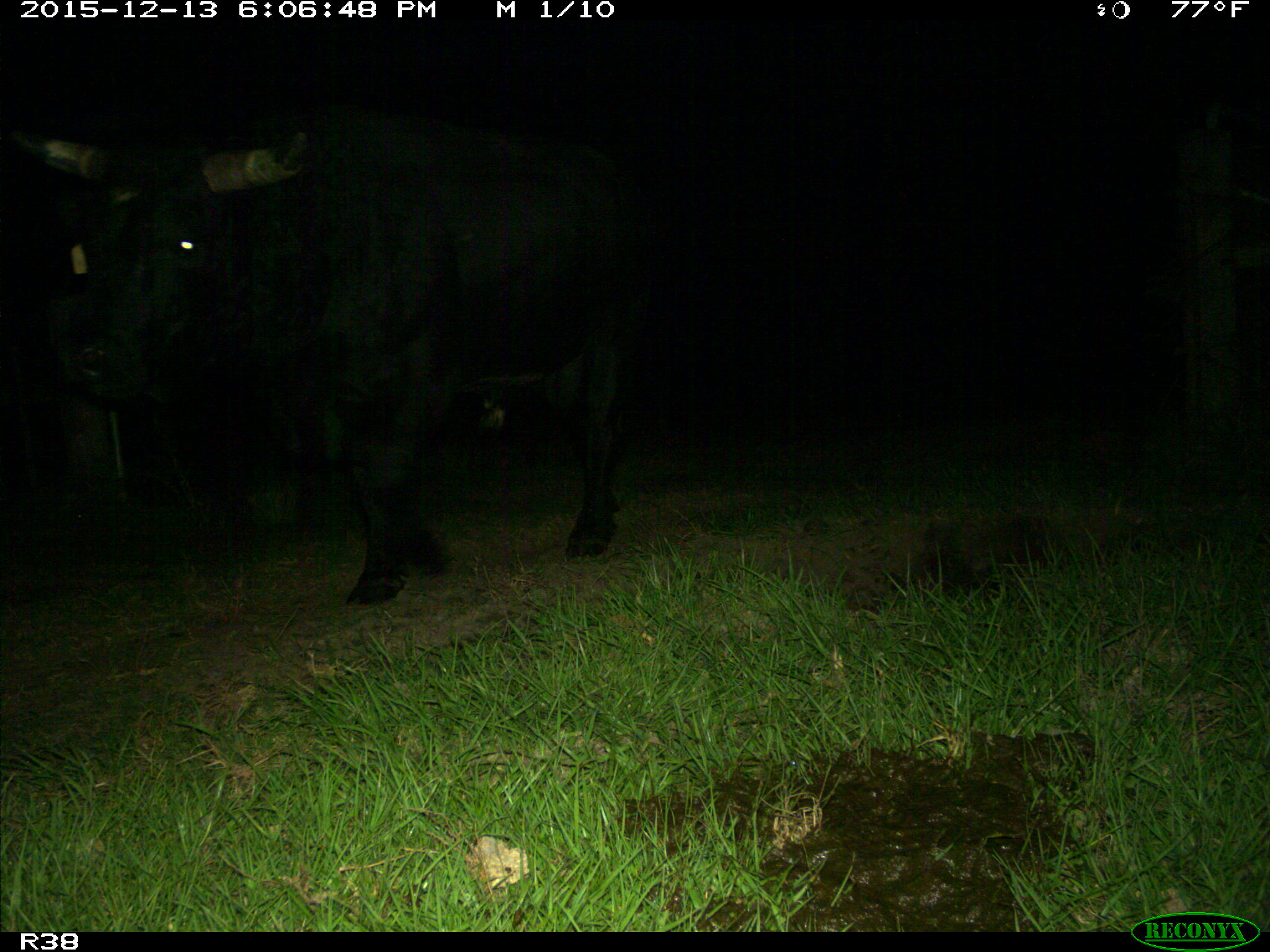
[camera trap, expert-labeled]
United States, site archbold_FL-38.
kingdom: Animalia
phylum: Chordata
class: Mammalia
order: Artiodactyla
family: Bovidae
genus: Bos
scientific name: Bos taurus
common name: domestic cow